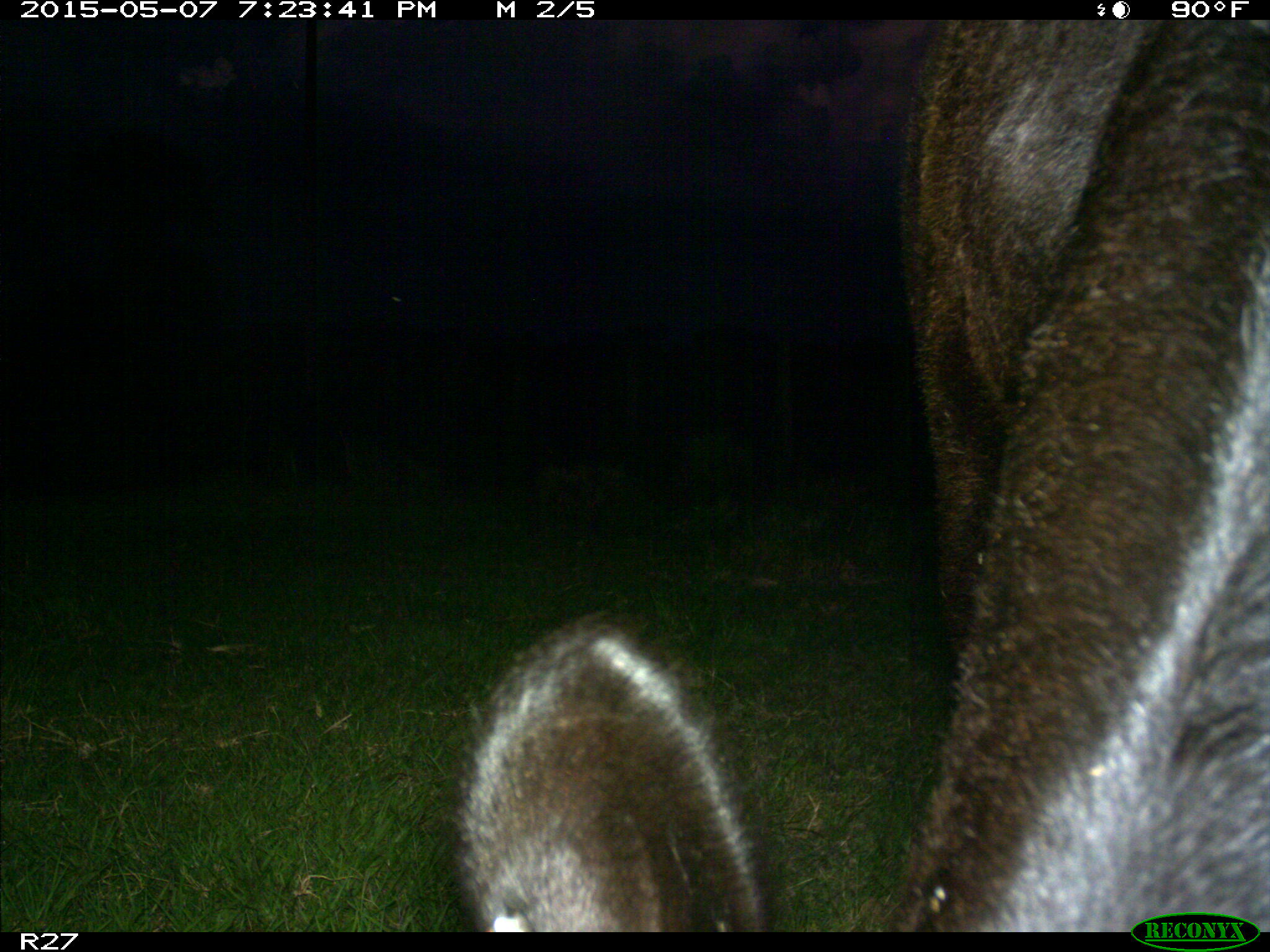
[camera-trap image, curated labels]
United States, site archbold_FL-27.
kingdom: Animalia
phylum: Chordata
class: Mammalia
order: Artiodactyla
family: Bovidae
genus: Bos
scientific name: Bos taurus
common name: domestic cow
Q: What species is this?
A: Bos taurus (domestic cow).